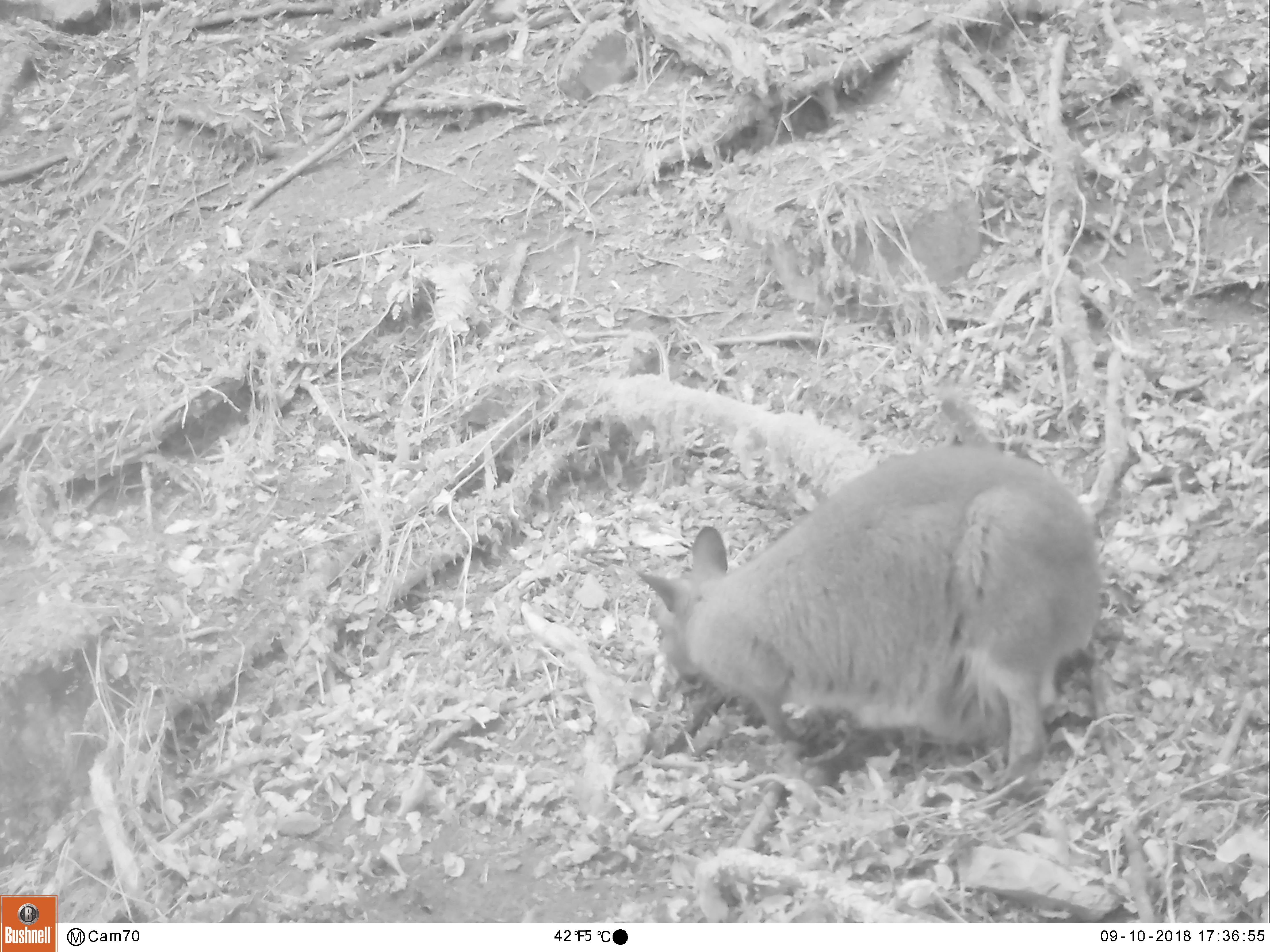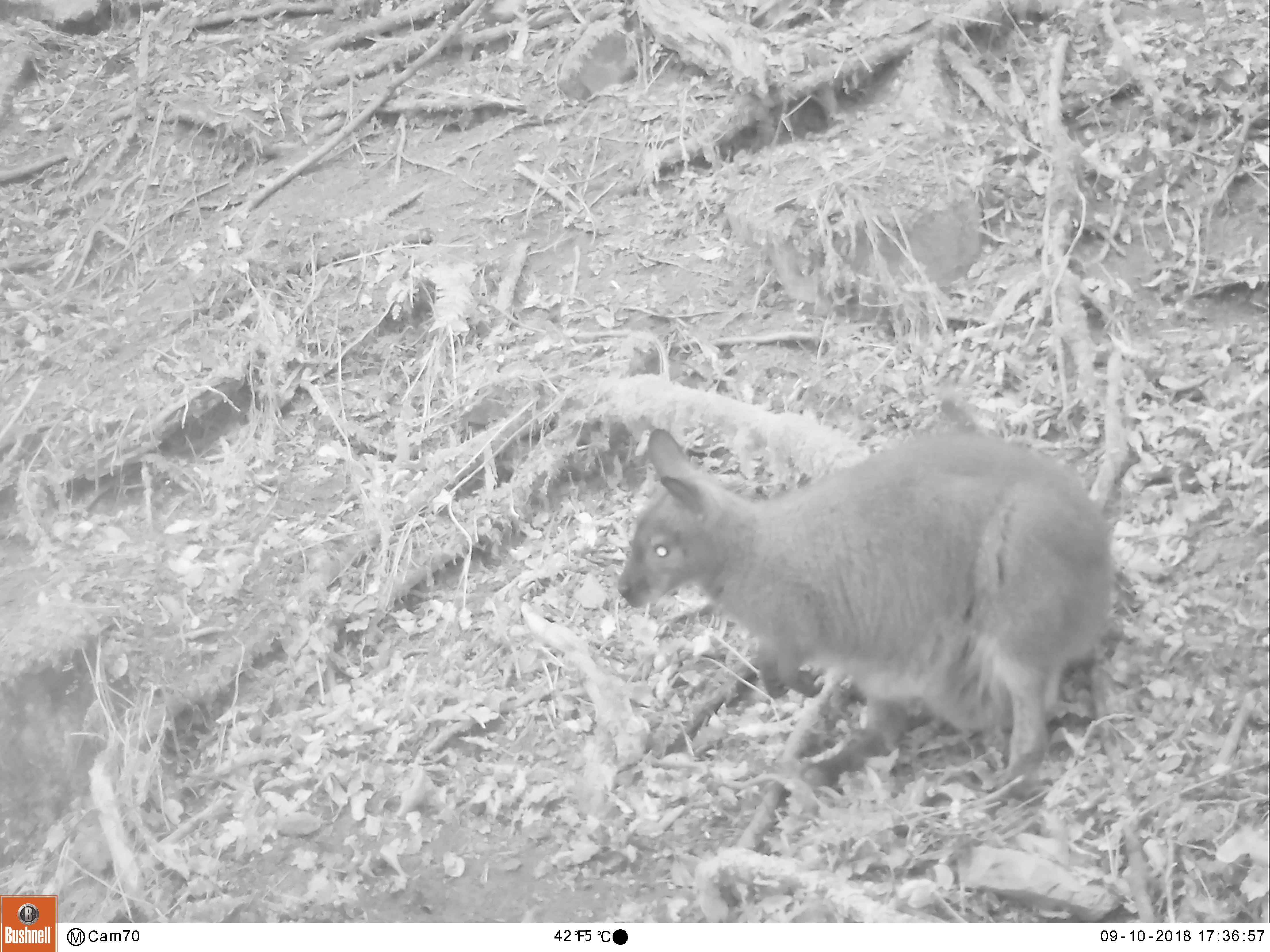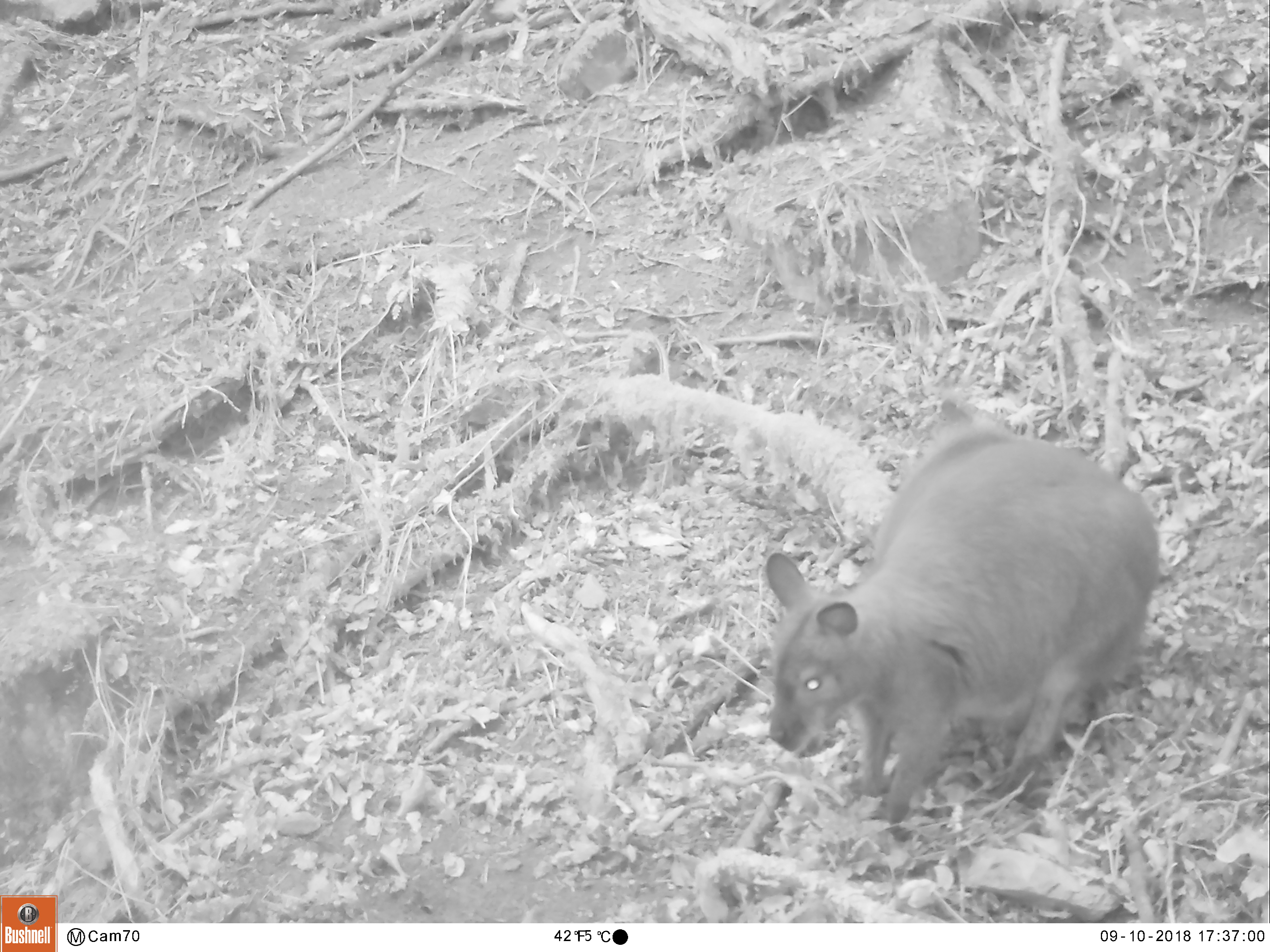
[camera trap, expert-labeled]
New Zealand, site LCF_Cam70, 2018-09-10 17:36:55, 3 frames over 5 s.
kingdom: Animalia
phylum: Chordata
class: Mammalia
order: Diprotodontia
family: Macropodidae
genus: Notamacropus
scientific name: Notamacropus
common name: wallaby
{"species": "wallaby (Notamacropus)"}